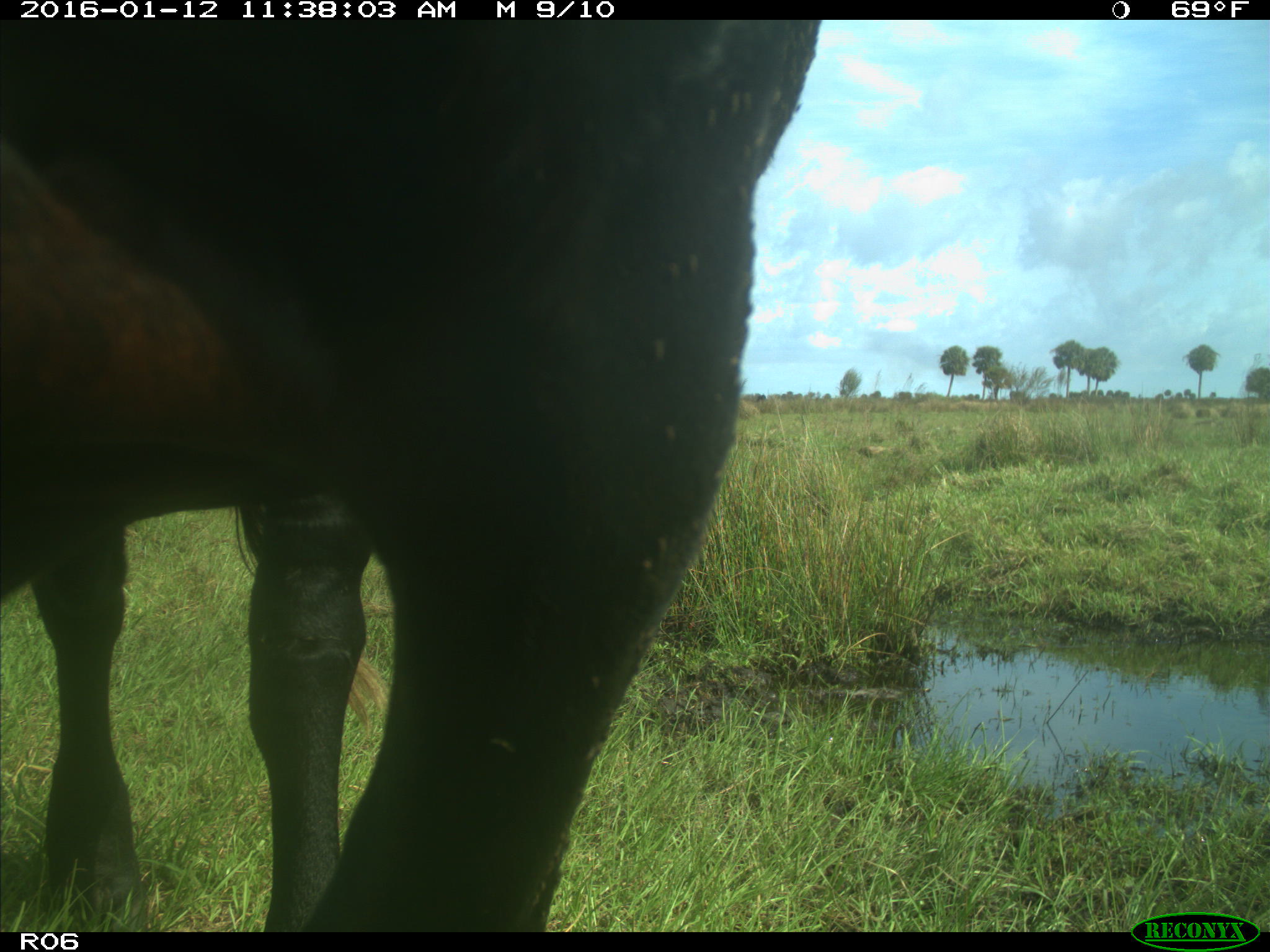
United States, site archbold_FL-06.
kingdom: Animalia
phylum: Chordata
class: Mammalia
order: Artiodactyla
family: Bovidae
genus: Bos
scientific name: Bos taurus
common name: domestic cow